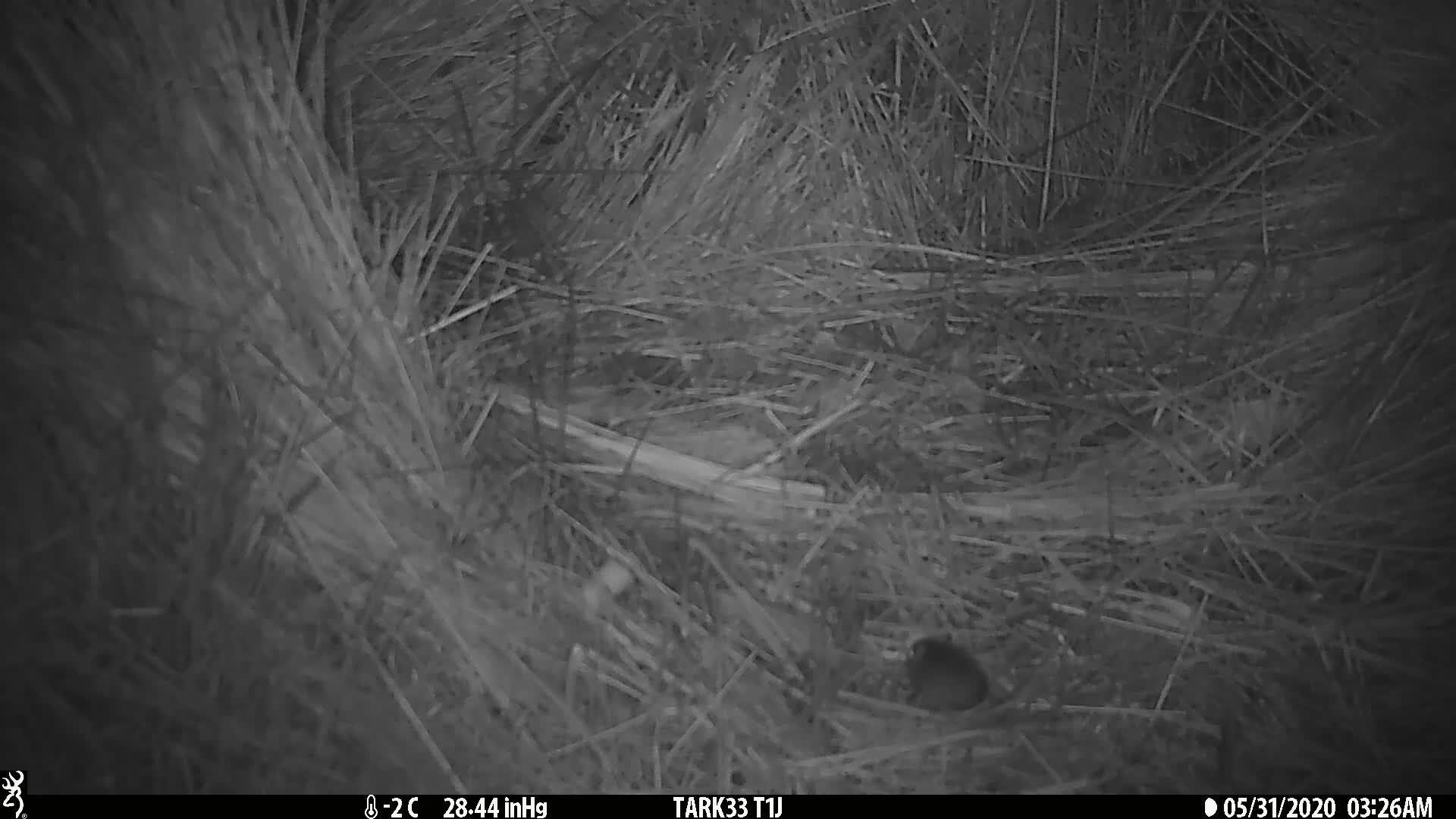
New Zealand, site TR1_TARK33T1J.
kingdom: Animalia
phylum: Chordata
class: Mammalia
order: Rodentia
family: Muridae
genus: Mus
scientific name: Mus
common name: mouse